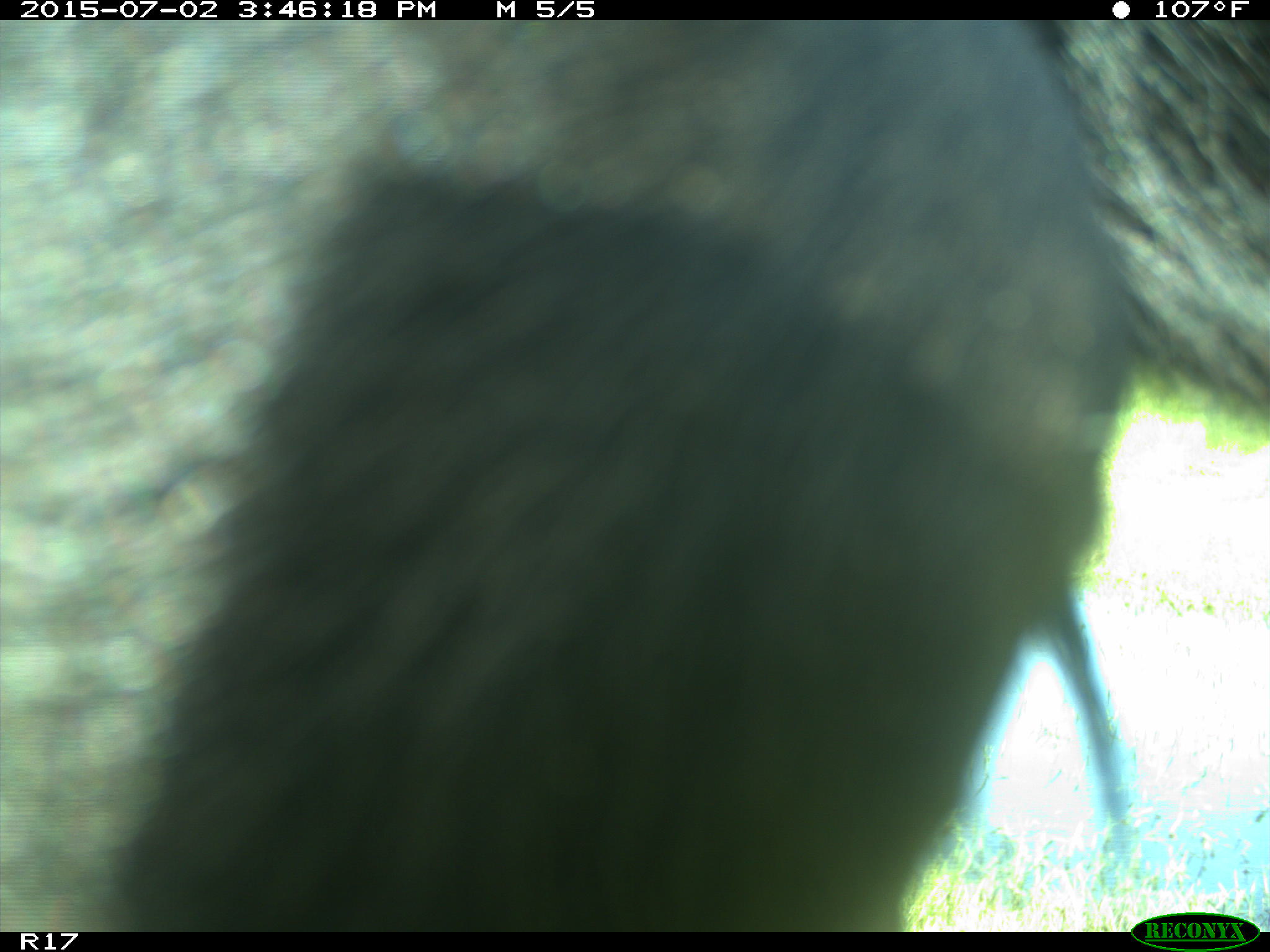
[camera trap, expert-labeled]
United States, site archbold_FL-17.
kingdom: Animalia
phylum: Chordata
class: Mammalia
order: Artiodactyla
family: Bovidae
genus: Bos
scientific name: Bos taurus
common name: domestic cow